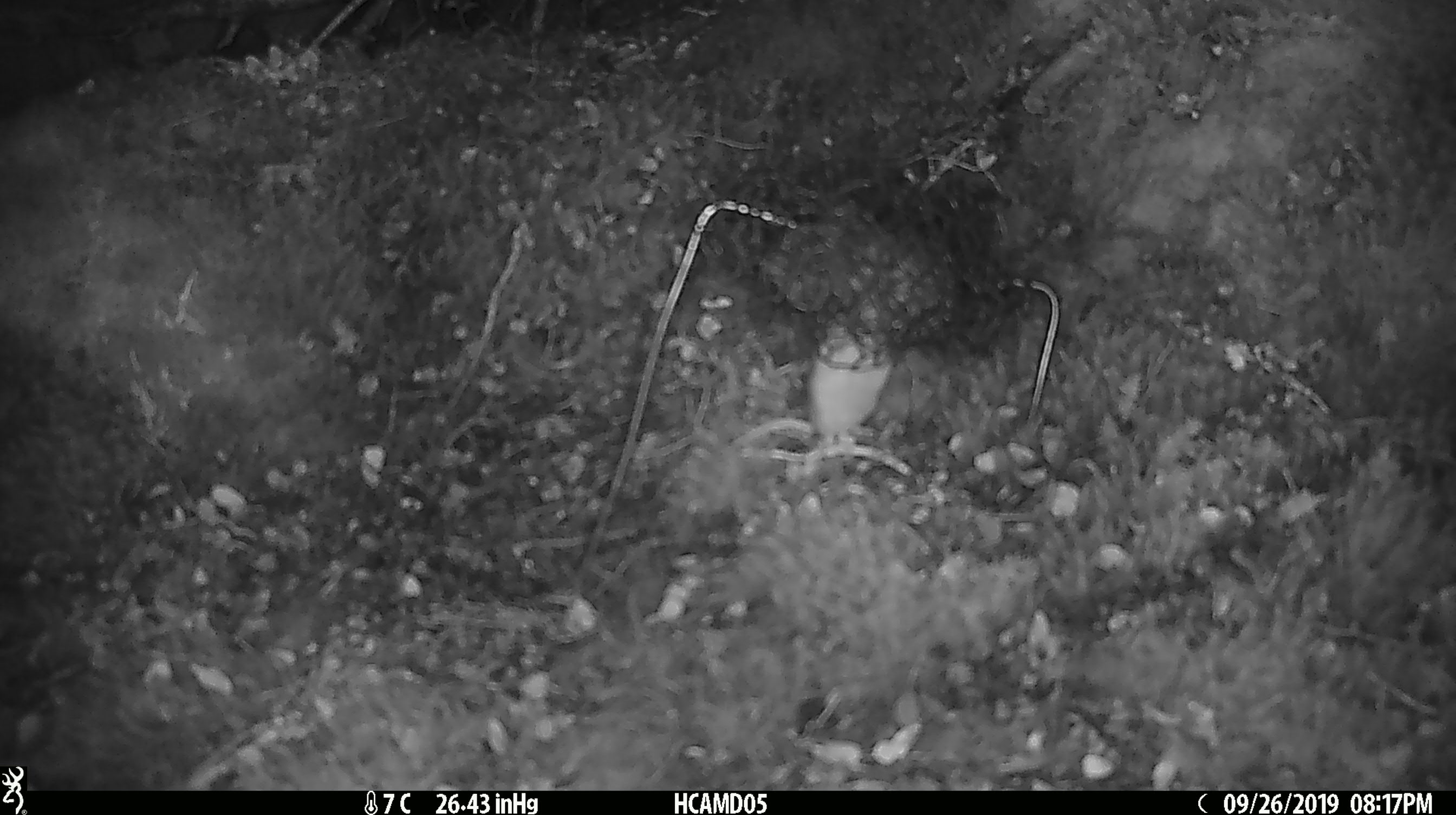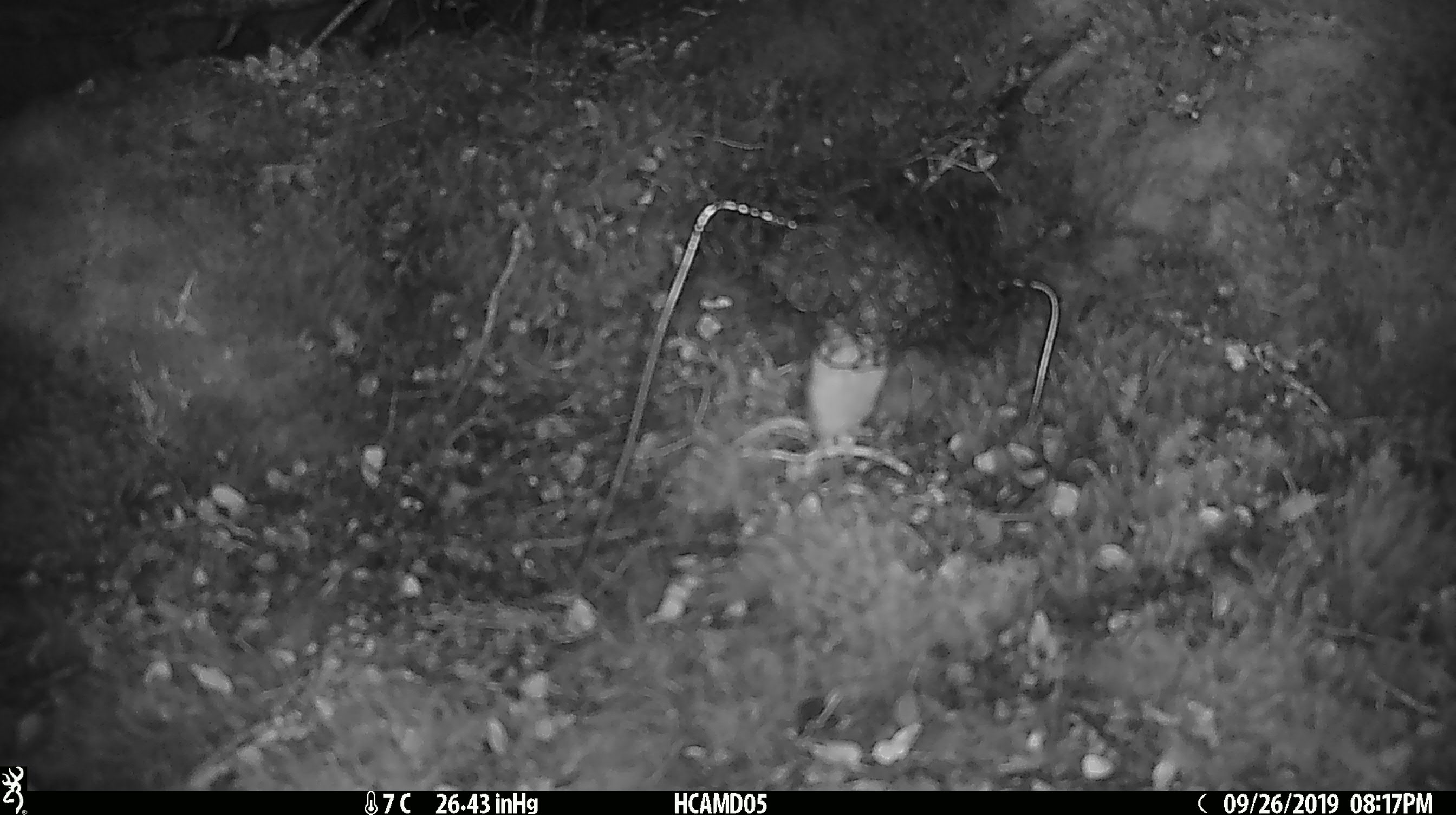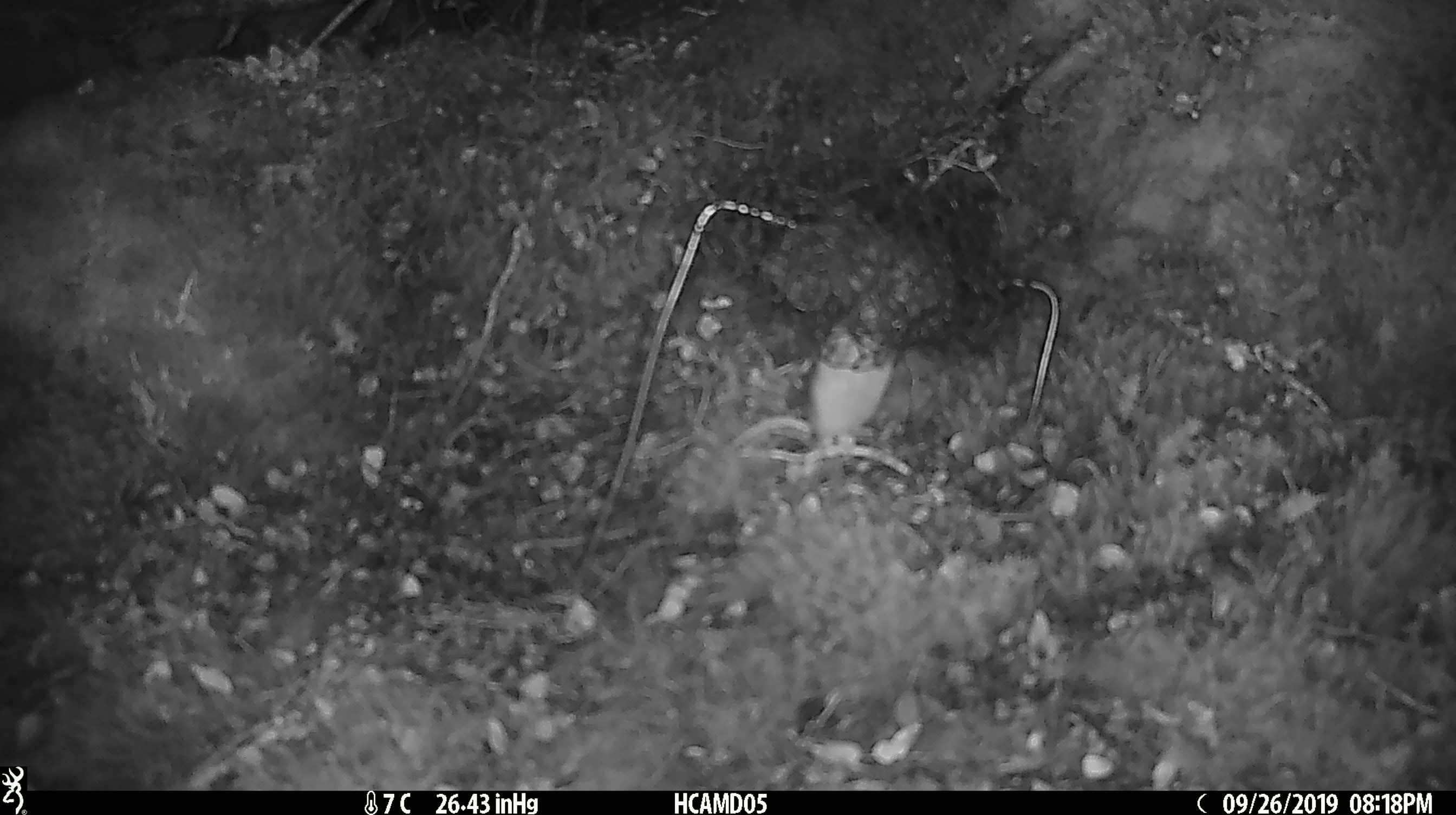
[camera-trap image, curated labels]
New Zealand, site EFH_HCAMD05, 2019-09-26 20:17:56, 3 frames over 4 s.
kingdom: Animalia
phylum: Chordata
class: Mammalia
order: Rodentia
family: Muridae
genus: Mus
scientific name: Mus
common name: mouse